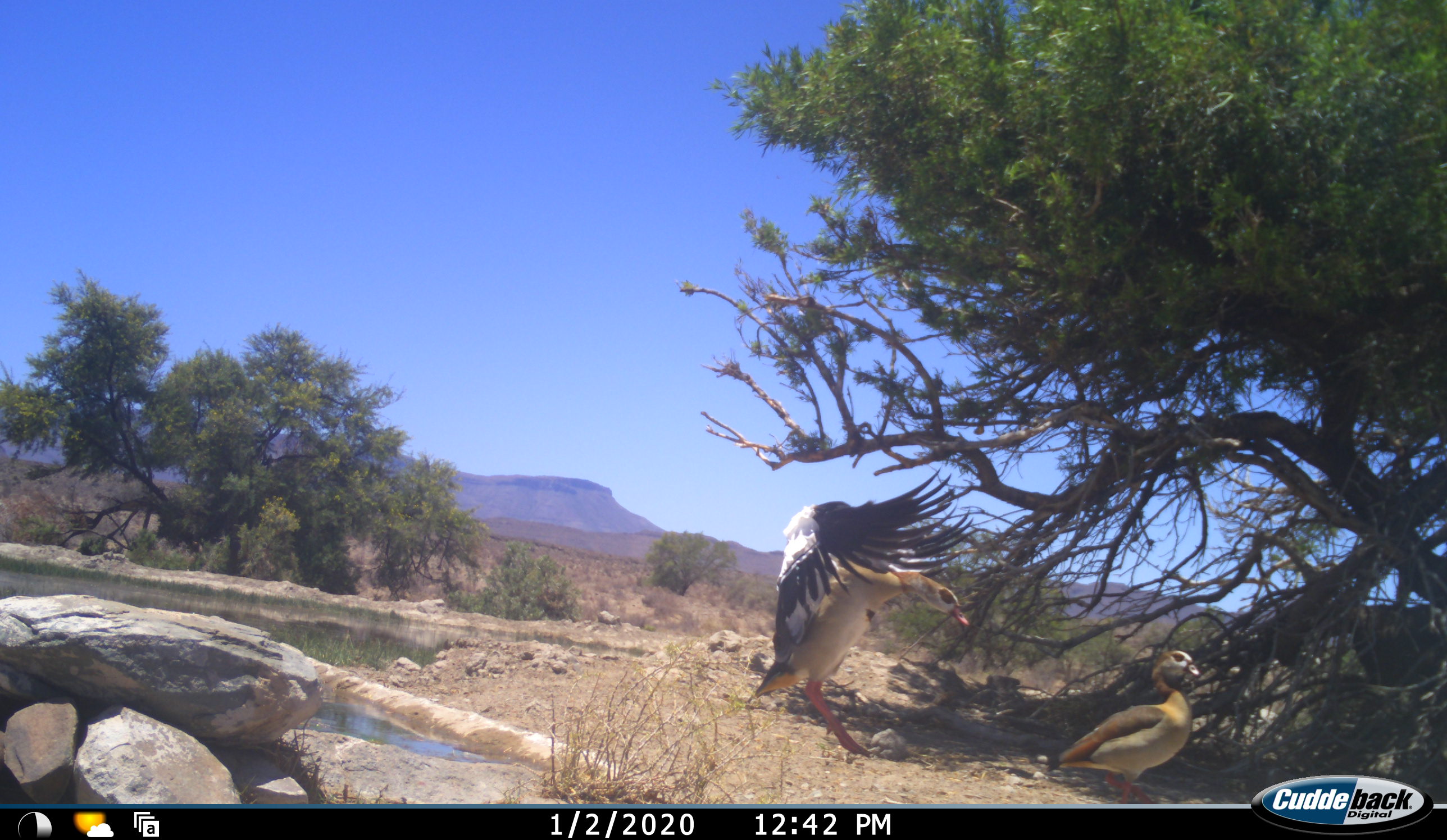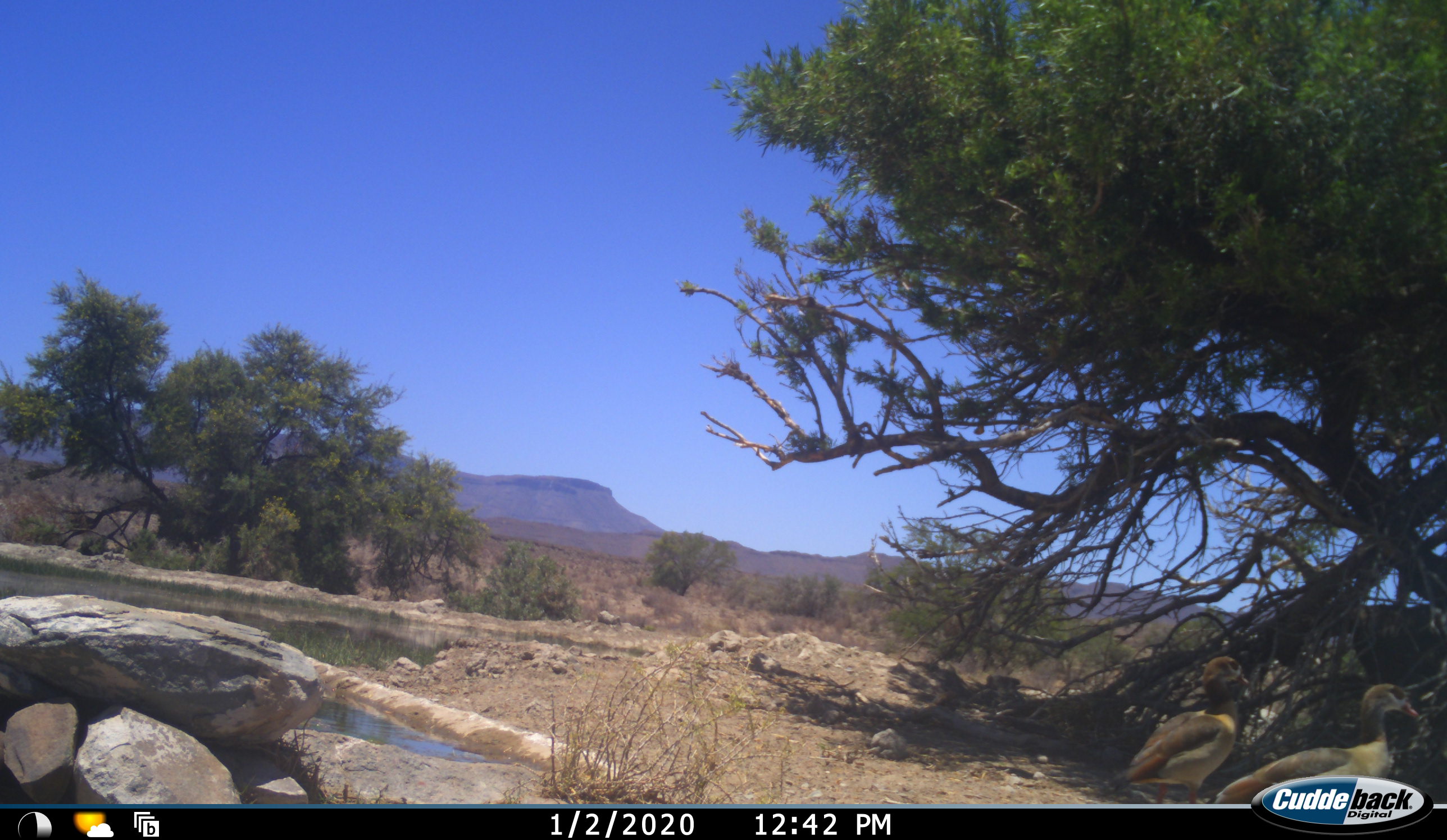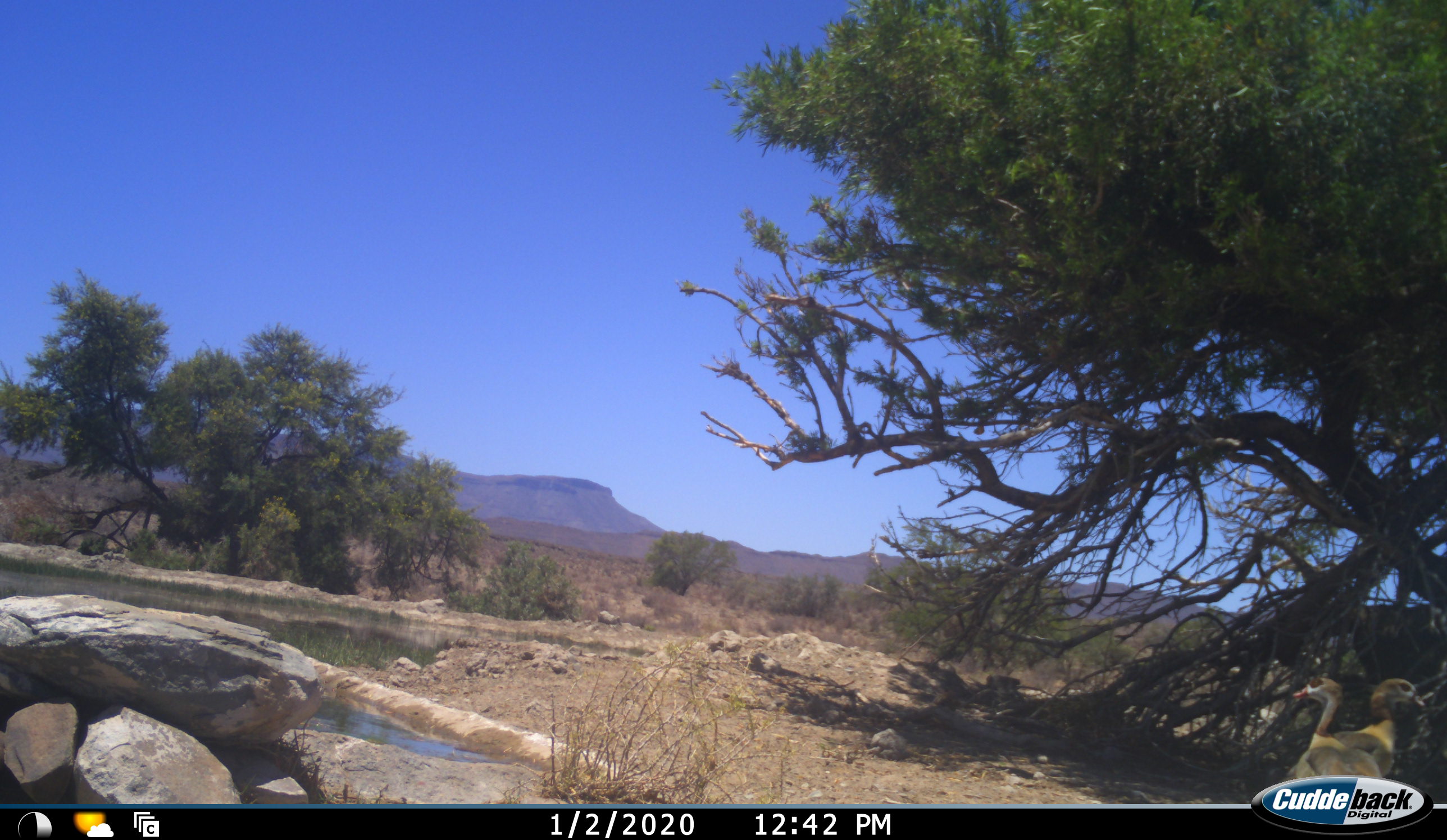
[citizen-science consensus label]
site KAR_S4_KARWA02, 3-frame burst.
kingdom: Animalia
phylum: Chordata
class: Aves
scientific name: Aves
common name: bird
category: birdother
Birdother (bird) (Aves), count 2. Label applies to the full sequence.